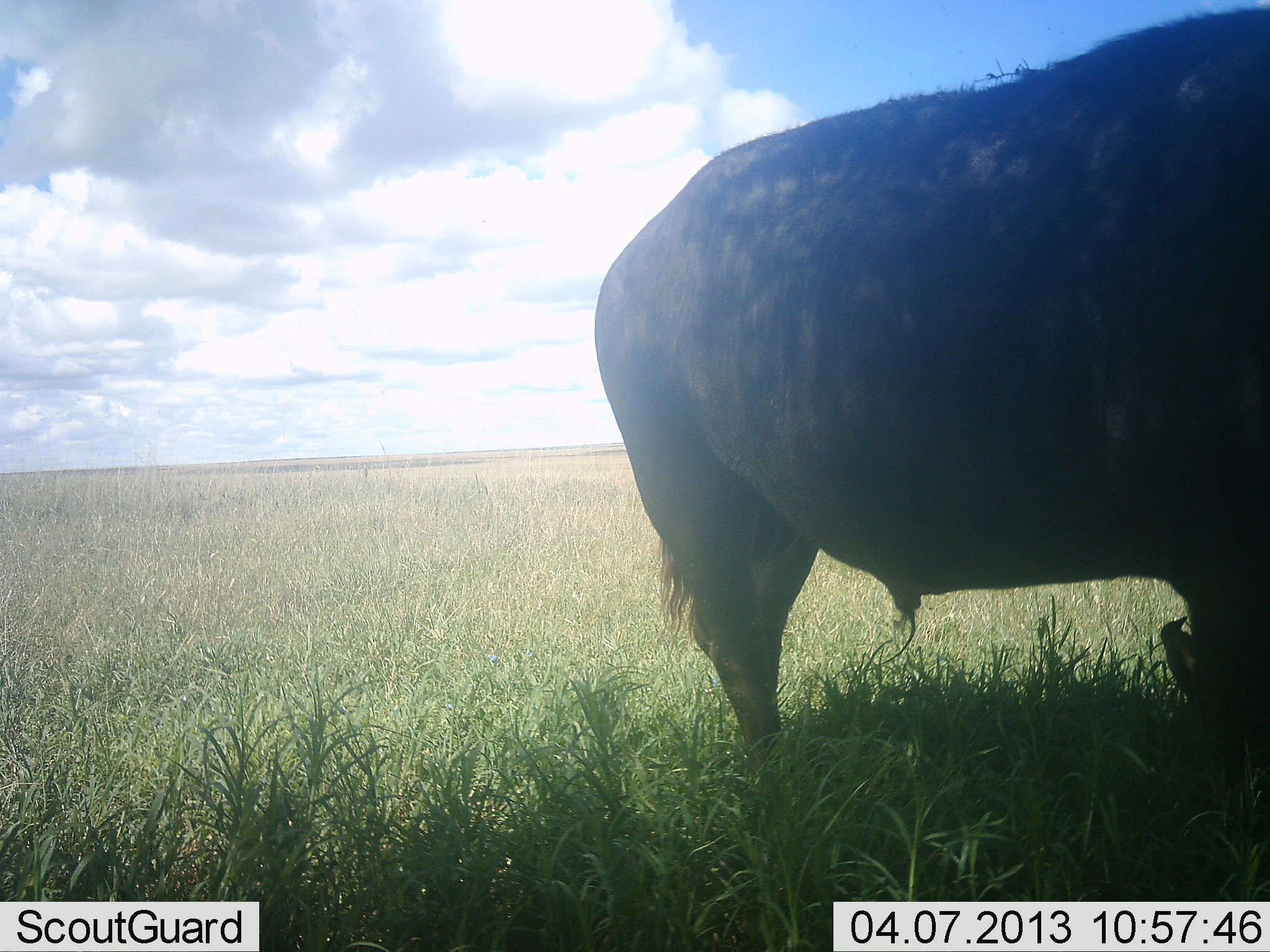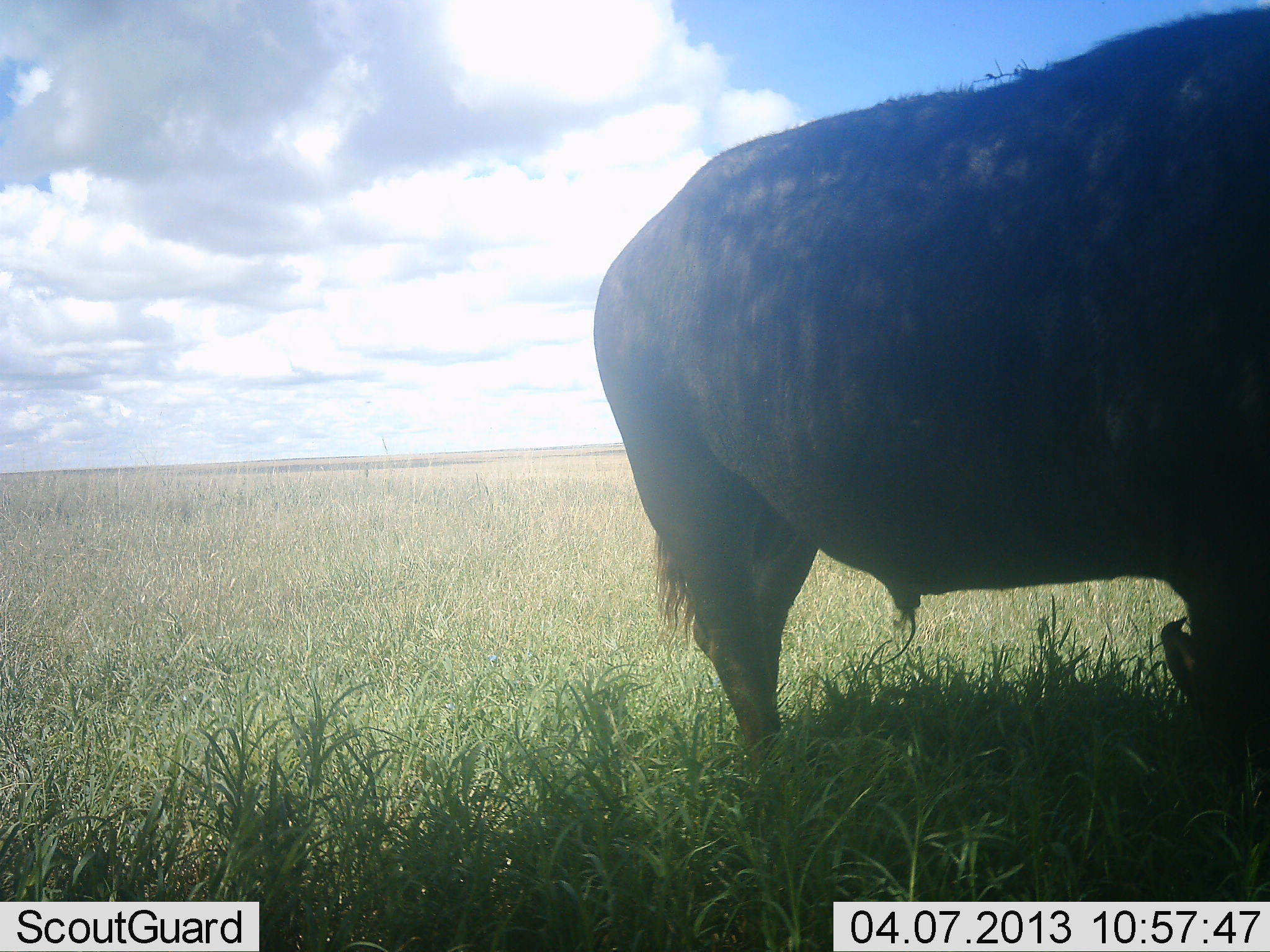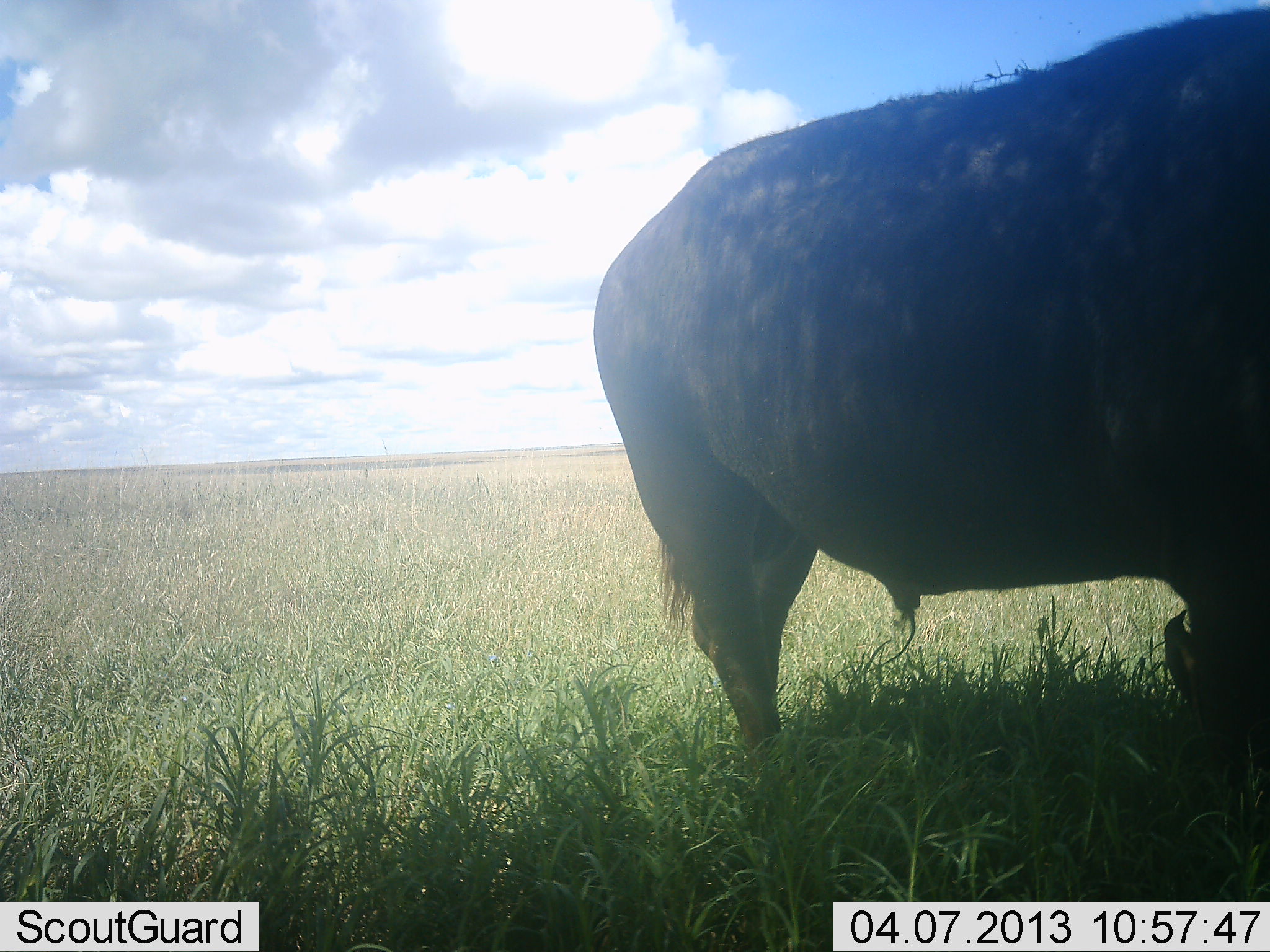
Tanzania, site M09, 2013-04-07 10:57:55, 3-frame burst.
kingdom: Animalia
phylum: Chordata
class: Mammalia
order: Artiodactyla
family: Bovidae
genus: Syncerus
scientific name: Syncerus caffer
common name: cape buffalo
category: buffalo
Buffalo (cape buffalo) (Syncerus caffer), count 1. Behavior (volunteer vote fractions): standing 100%, resting 0%, moving 0%, interacting 0%. Young present (vote fraction): 0%. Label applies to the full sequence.